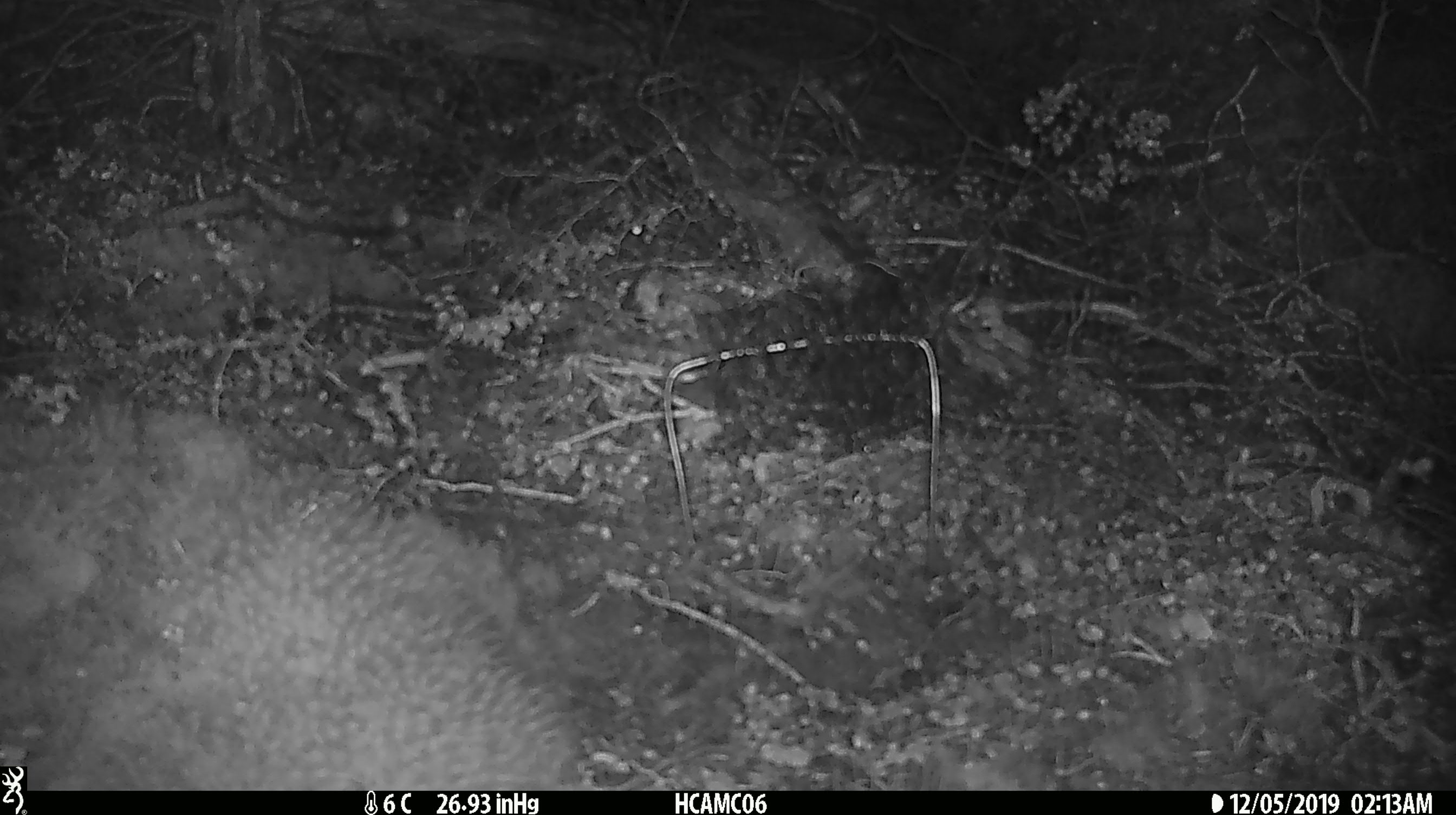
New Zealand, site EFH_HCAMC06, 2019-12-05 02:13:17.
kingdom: Animalia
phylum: Chordata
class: Mammalia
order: Rodentia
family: Muridae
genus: Mus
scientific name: Mus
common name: mouse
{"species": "mouse (Mus)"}